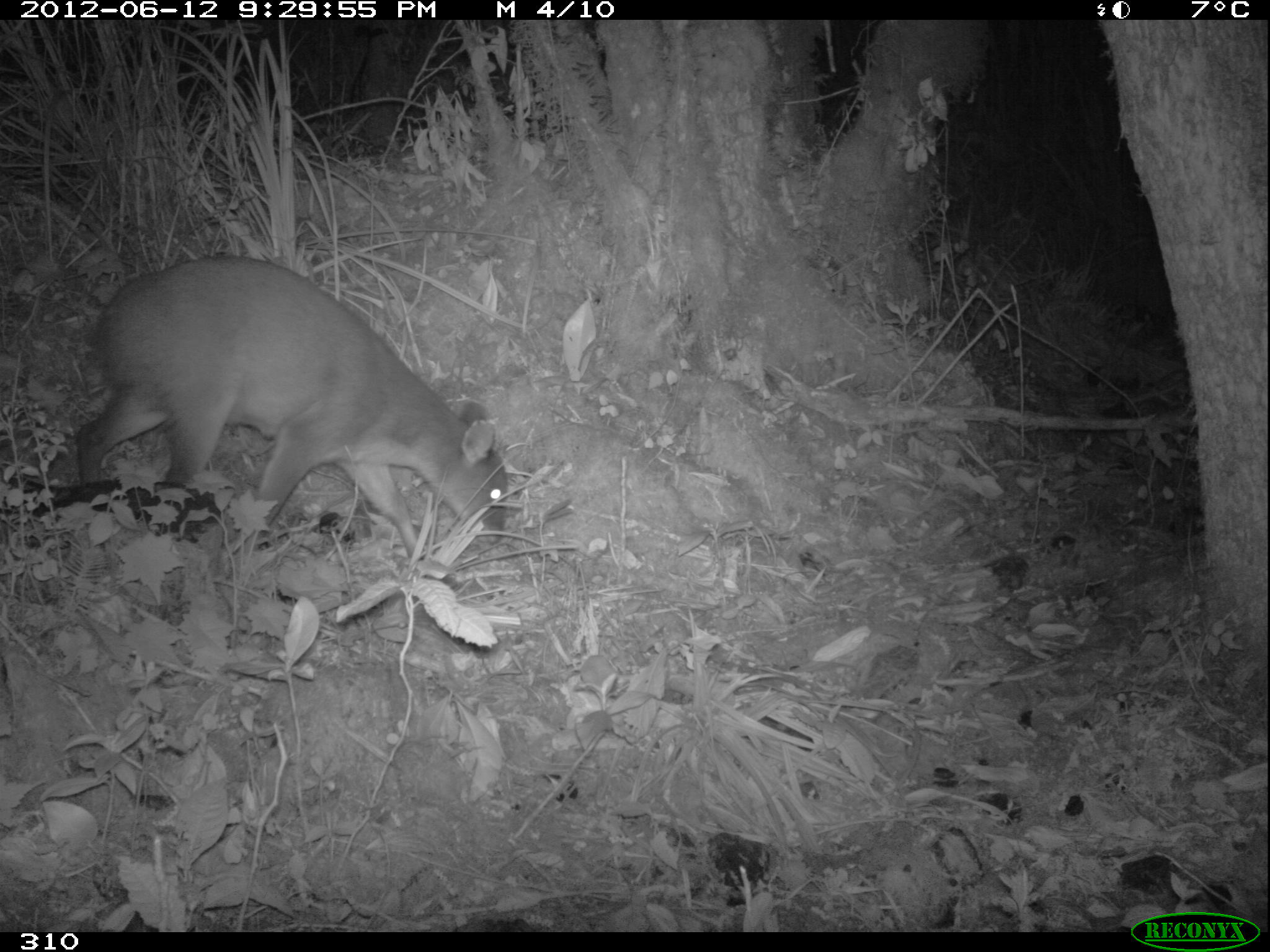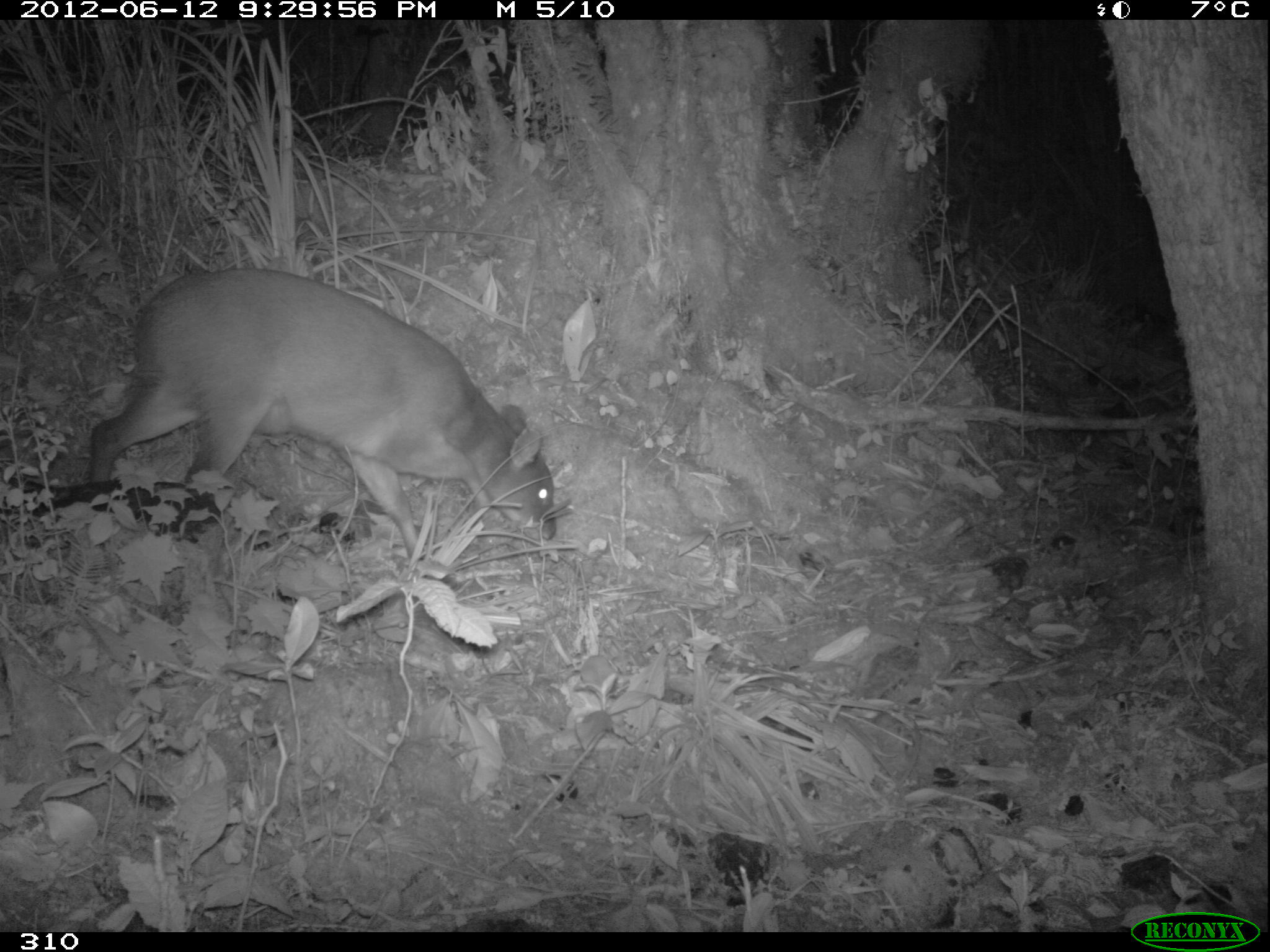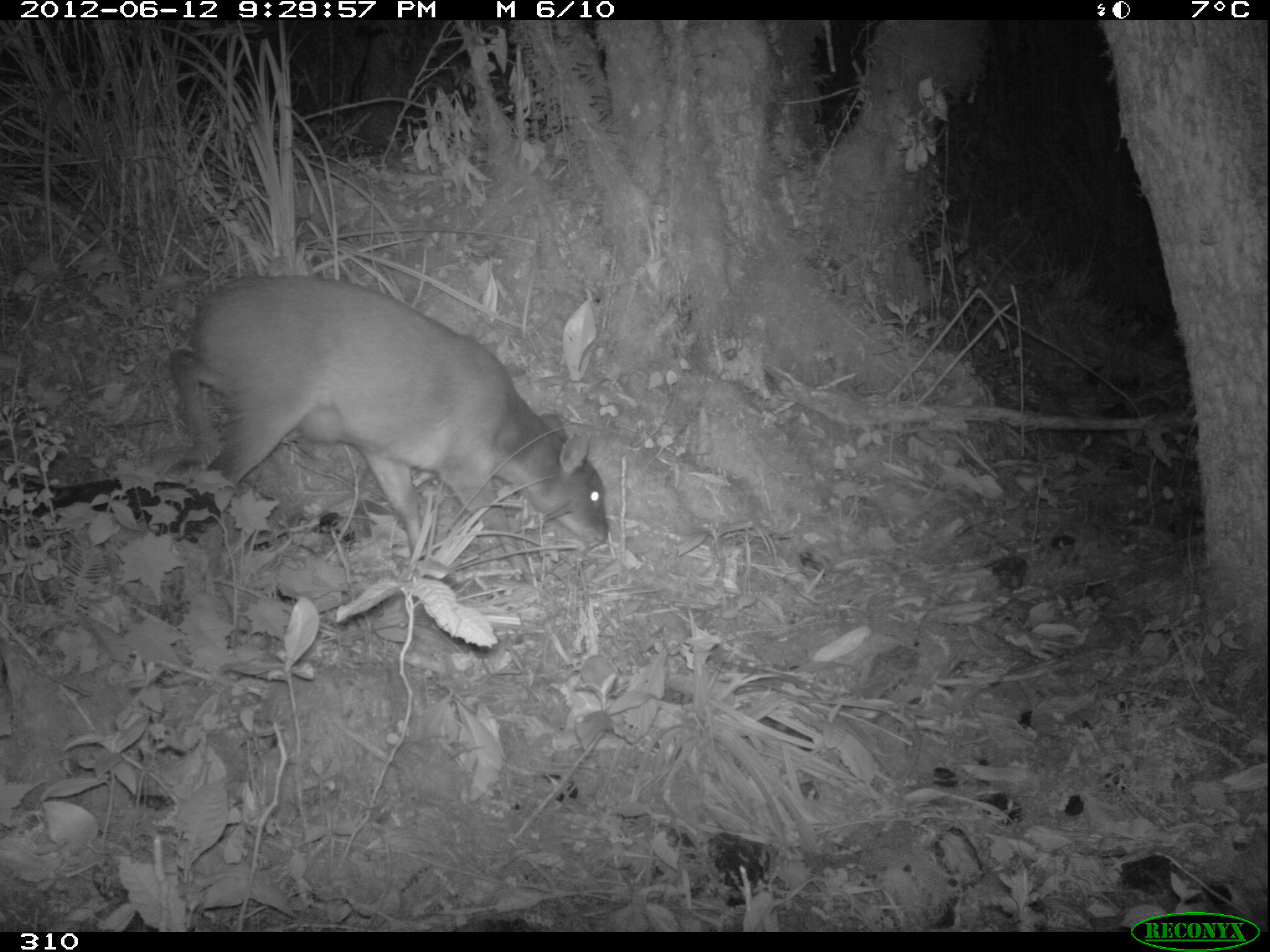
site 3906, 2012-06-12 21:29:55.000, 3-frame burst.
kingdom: Animalia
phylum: Chordata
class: Mammalia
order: Artiodactyla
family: Cervidae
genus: Mazama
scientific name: Mazama chunyi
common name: dwarf brocket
Mazama chunyi (dwarf brocket).